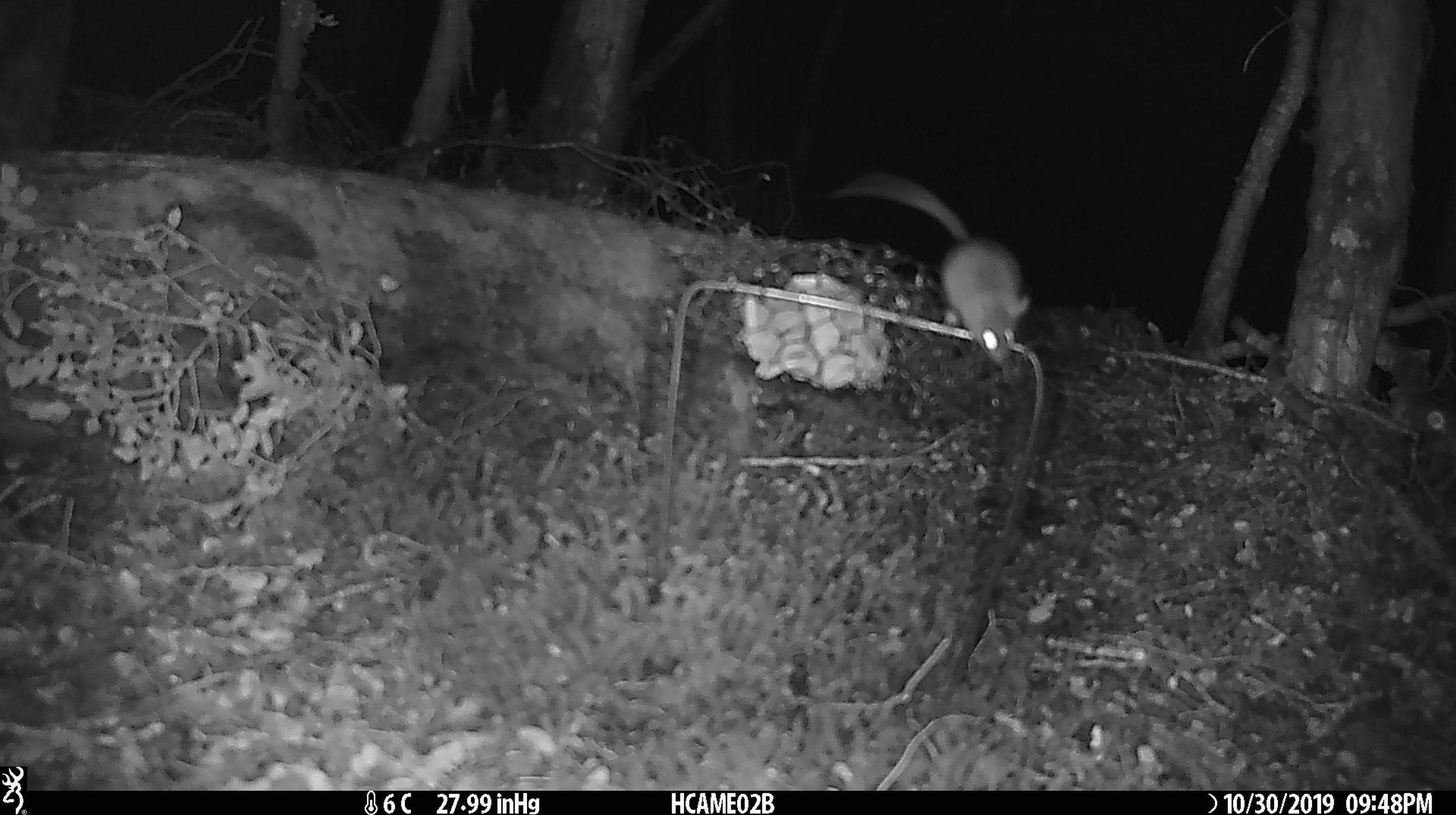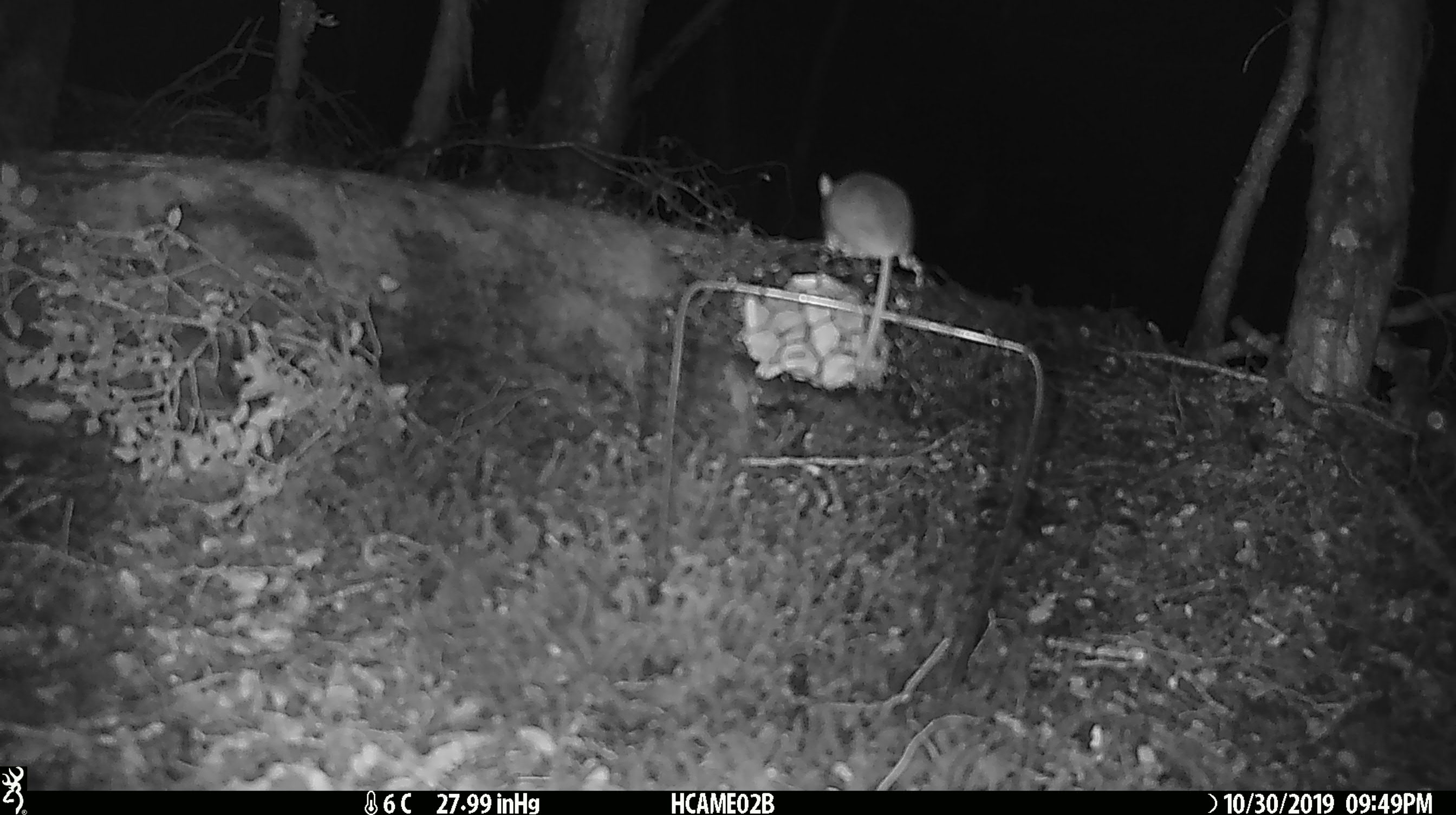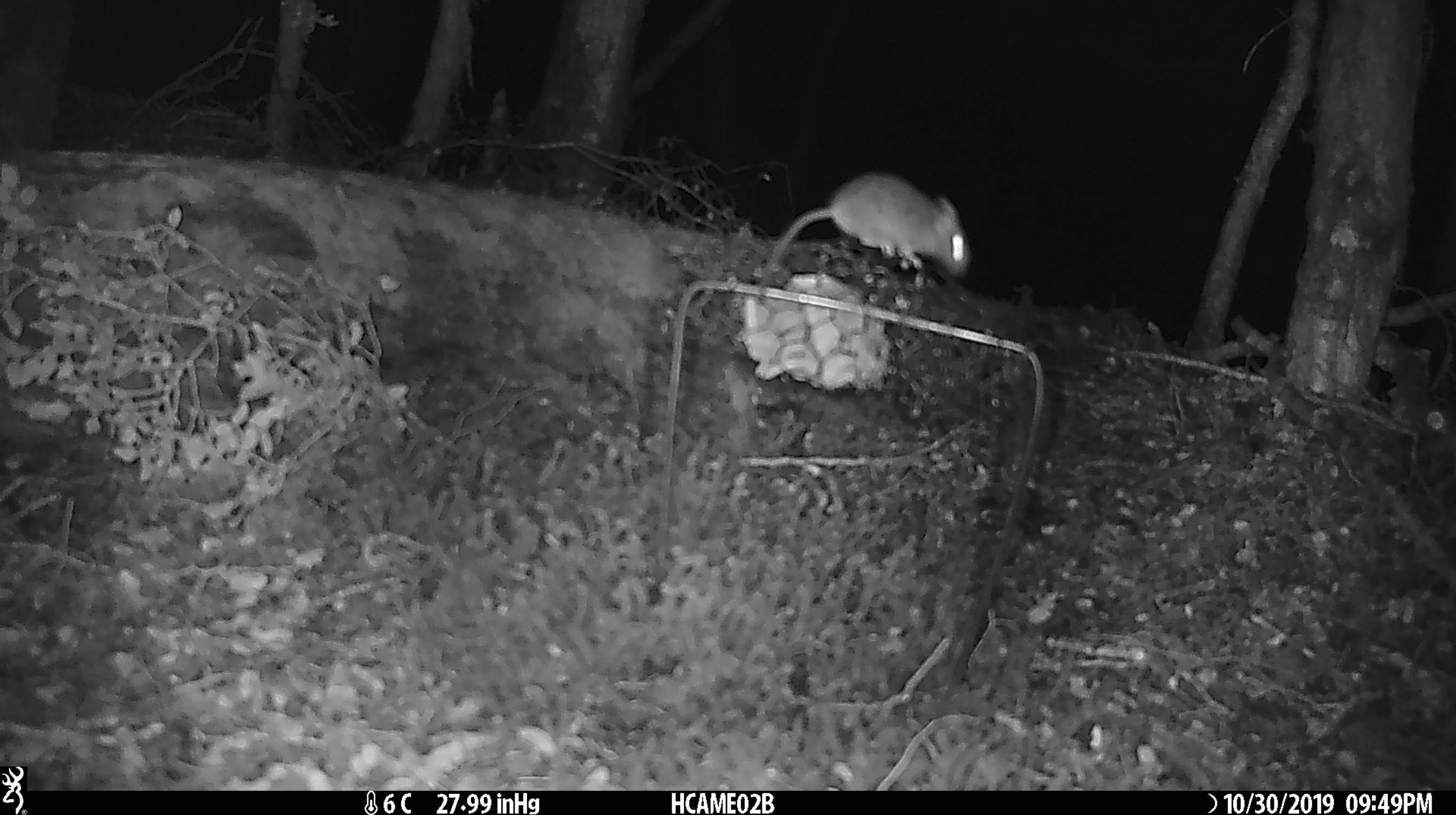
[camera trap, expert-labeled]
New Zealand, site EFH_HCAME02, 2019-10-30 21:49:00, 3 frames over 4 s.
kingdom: Animalia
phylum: Chordata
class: Mammalia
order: Rodentia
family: Muridae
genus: Mus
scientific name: Mus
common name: mouse